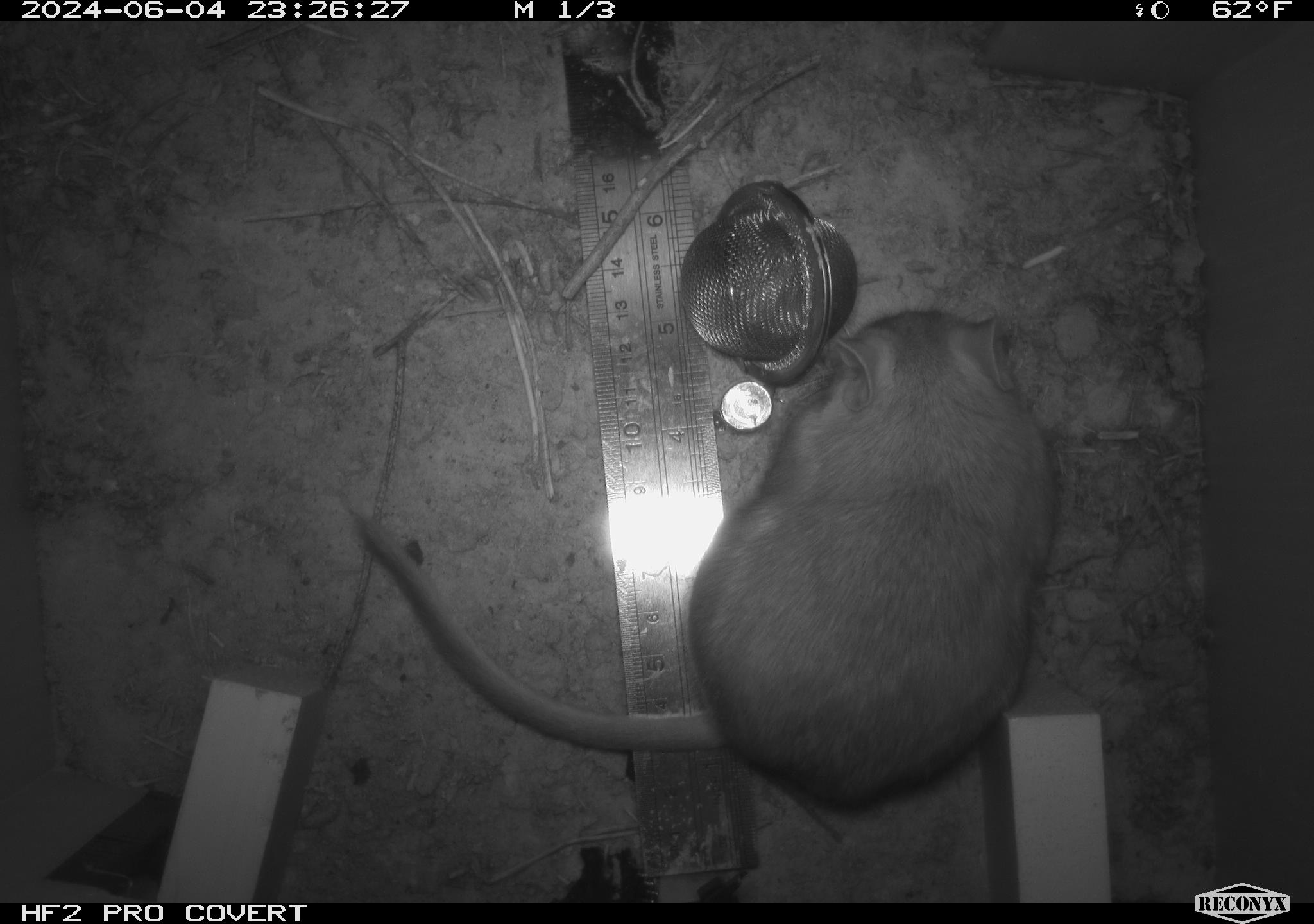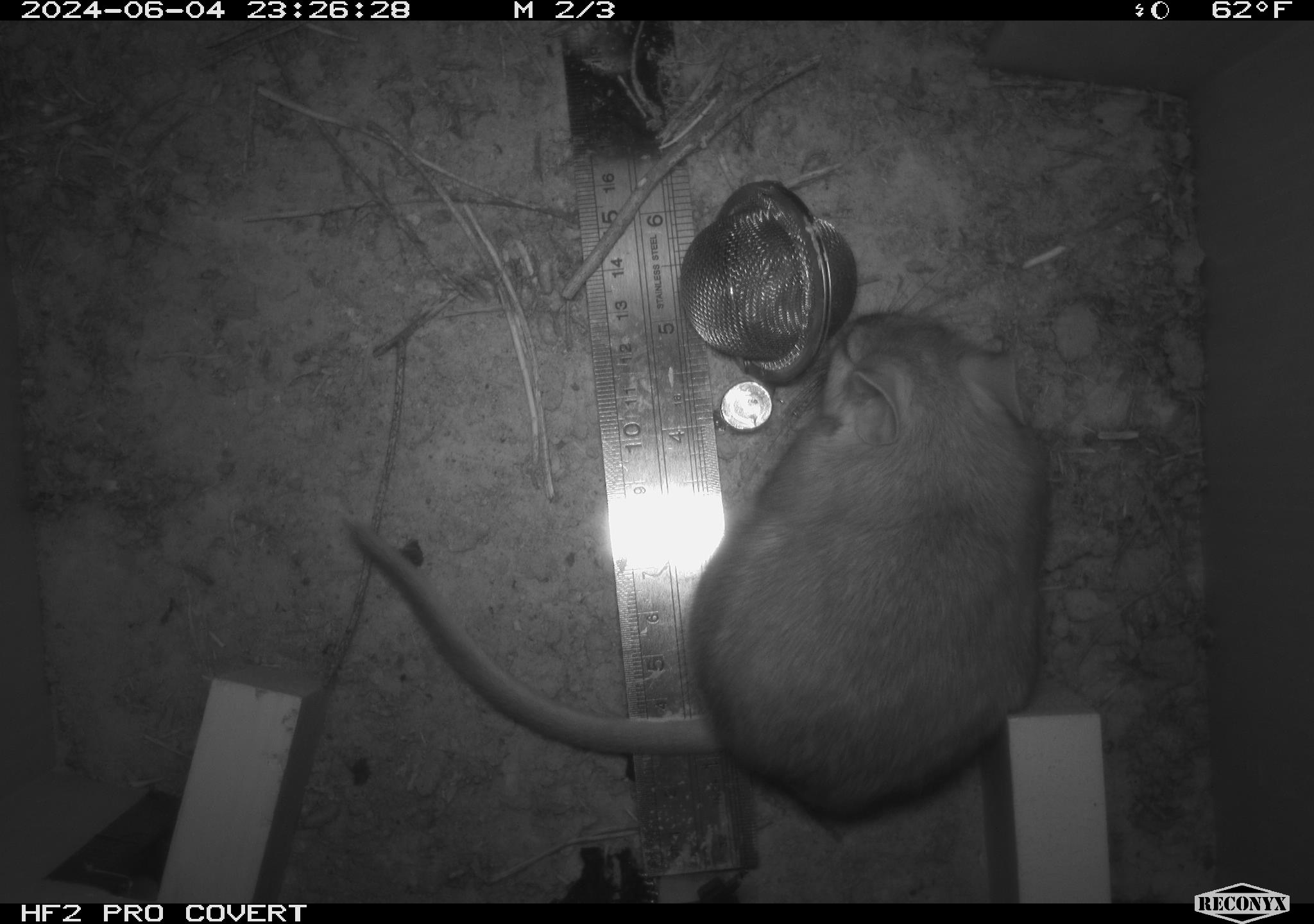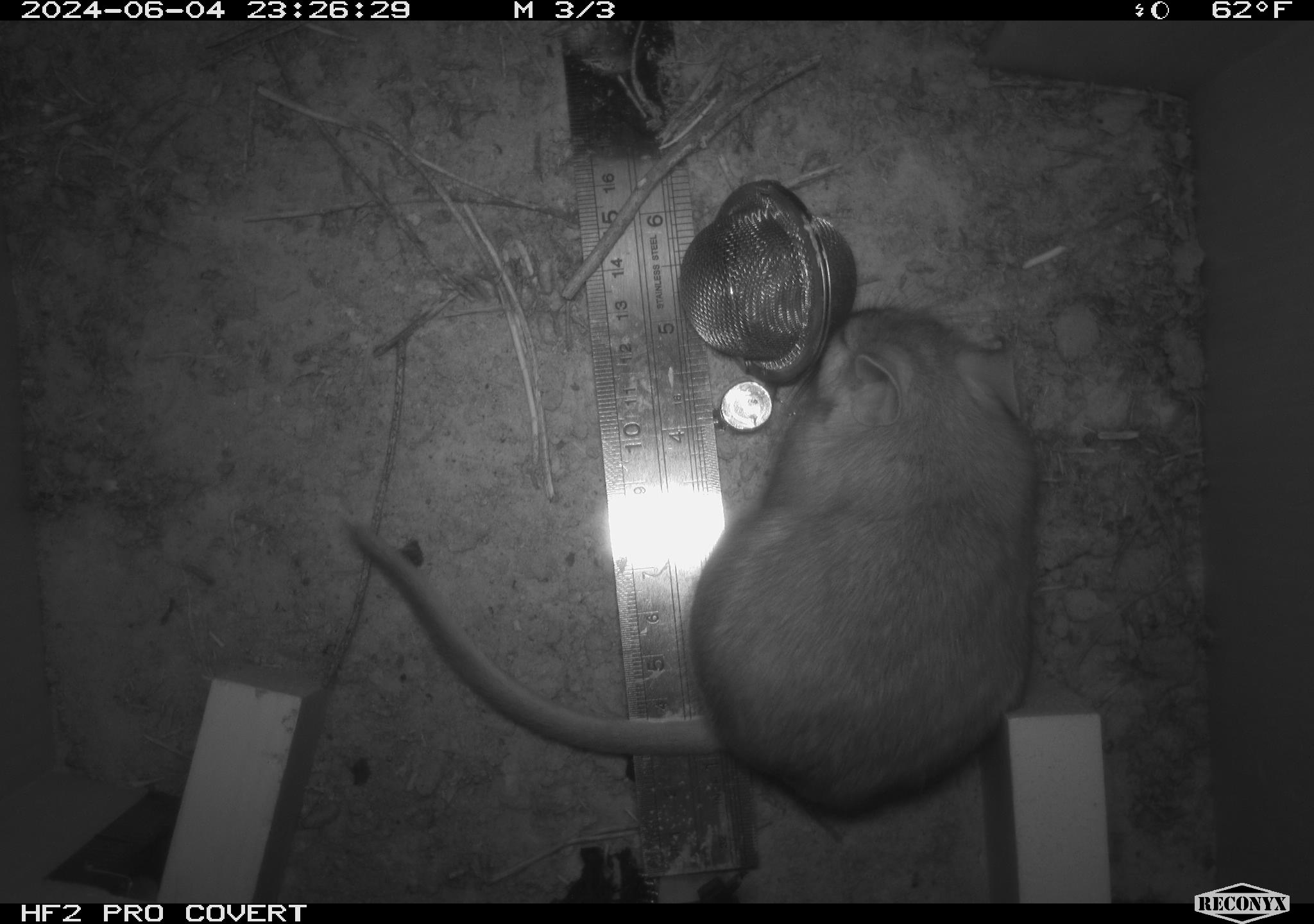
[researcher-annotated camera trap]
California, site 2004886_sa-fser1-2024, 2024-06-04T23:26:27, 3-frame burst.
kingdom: Animalia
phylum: Chordata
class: Mammalia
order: Rodentia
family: Sciuridae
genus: Neotamias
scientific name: Neotamias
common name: western chipmunks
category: neotamias species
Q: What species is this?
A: Neotamias species (western chipmunks) (Neotamias).